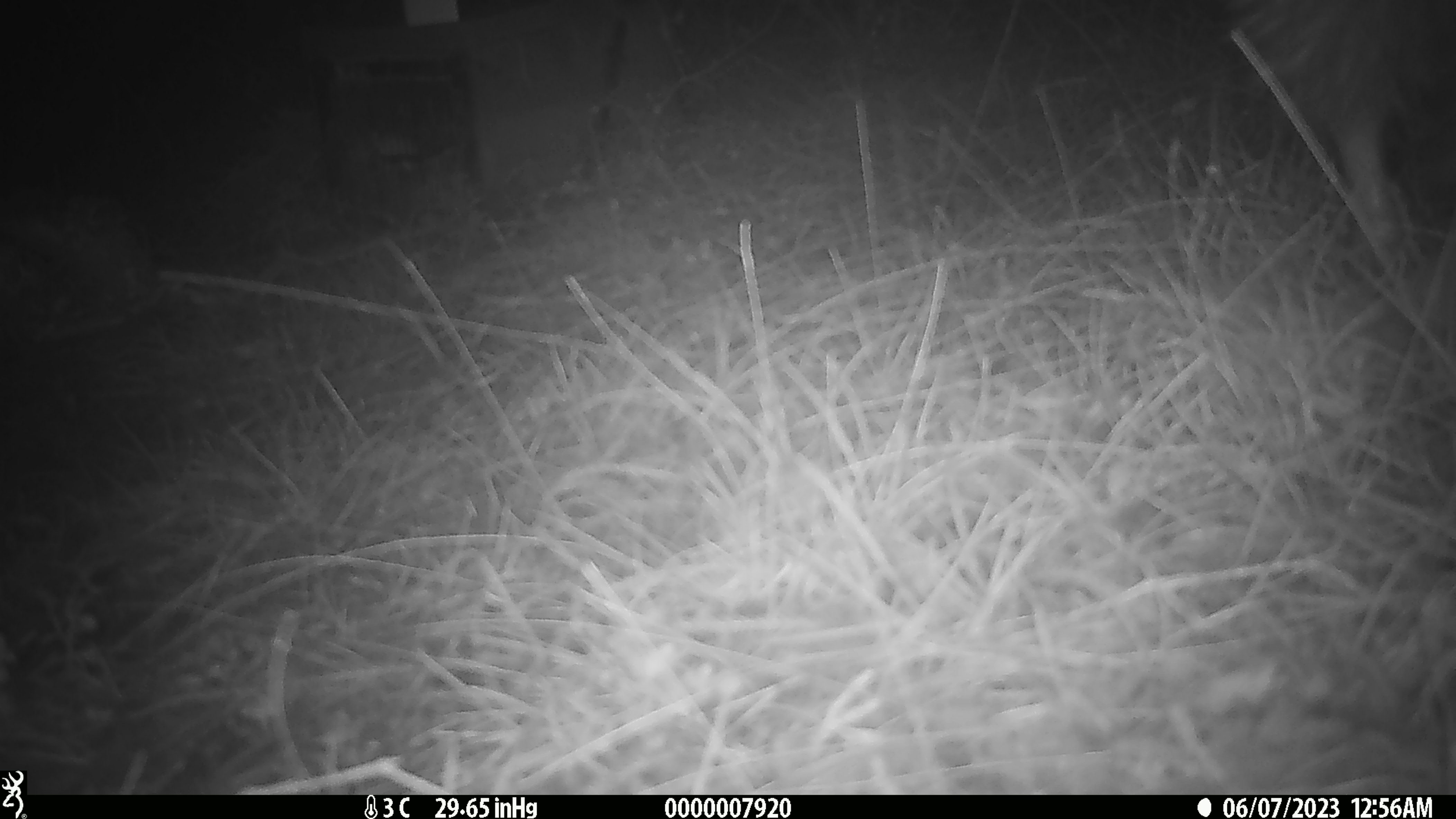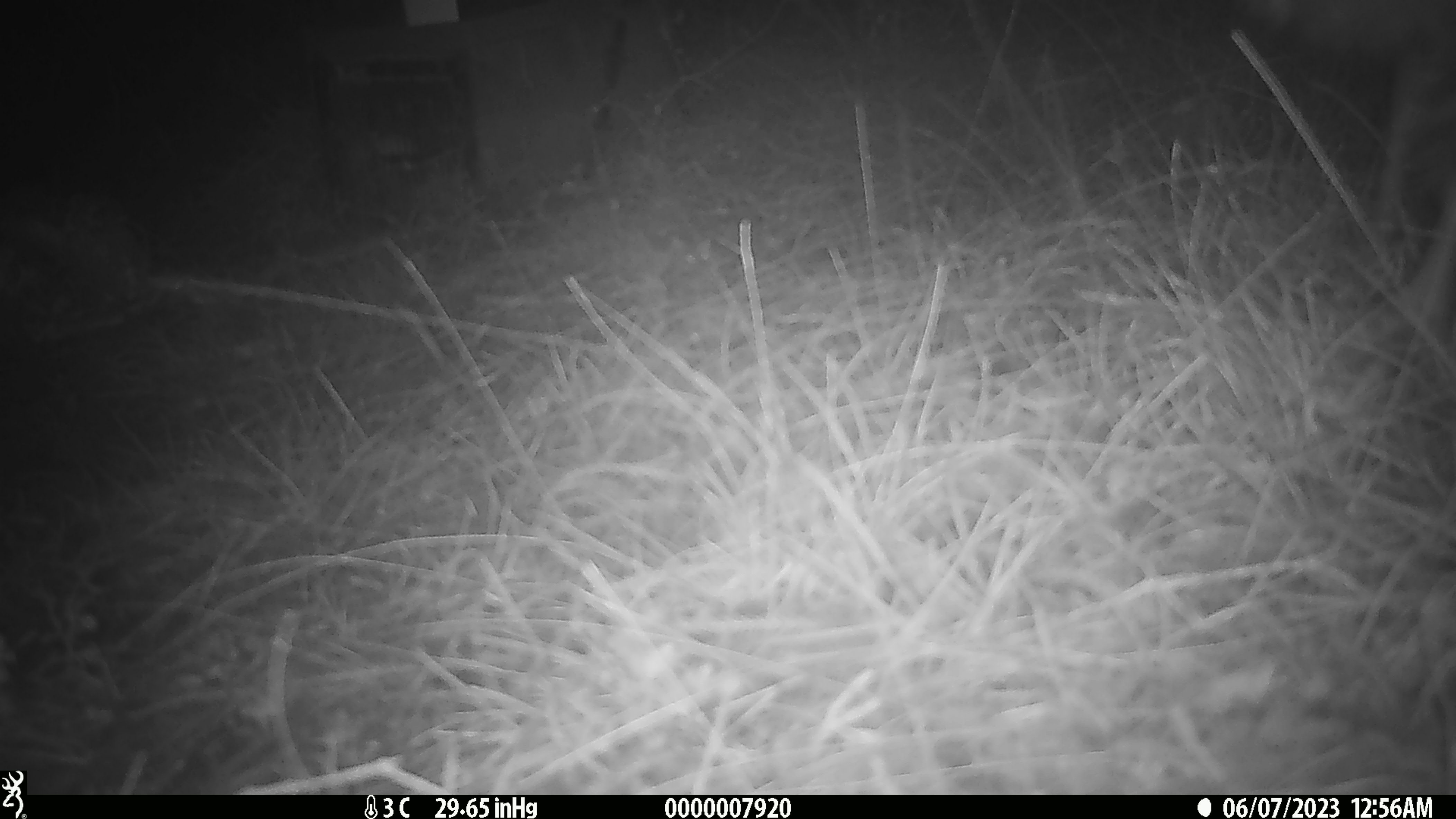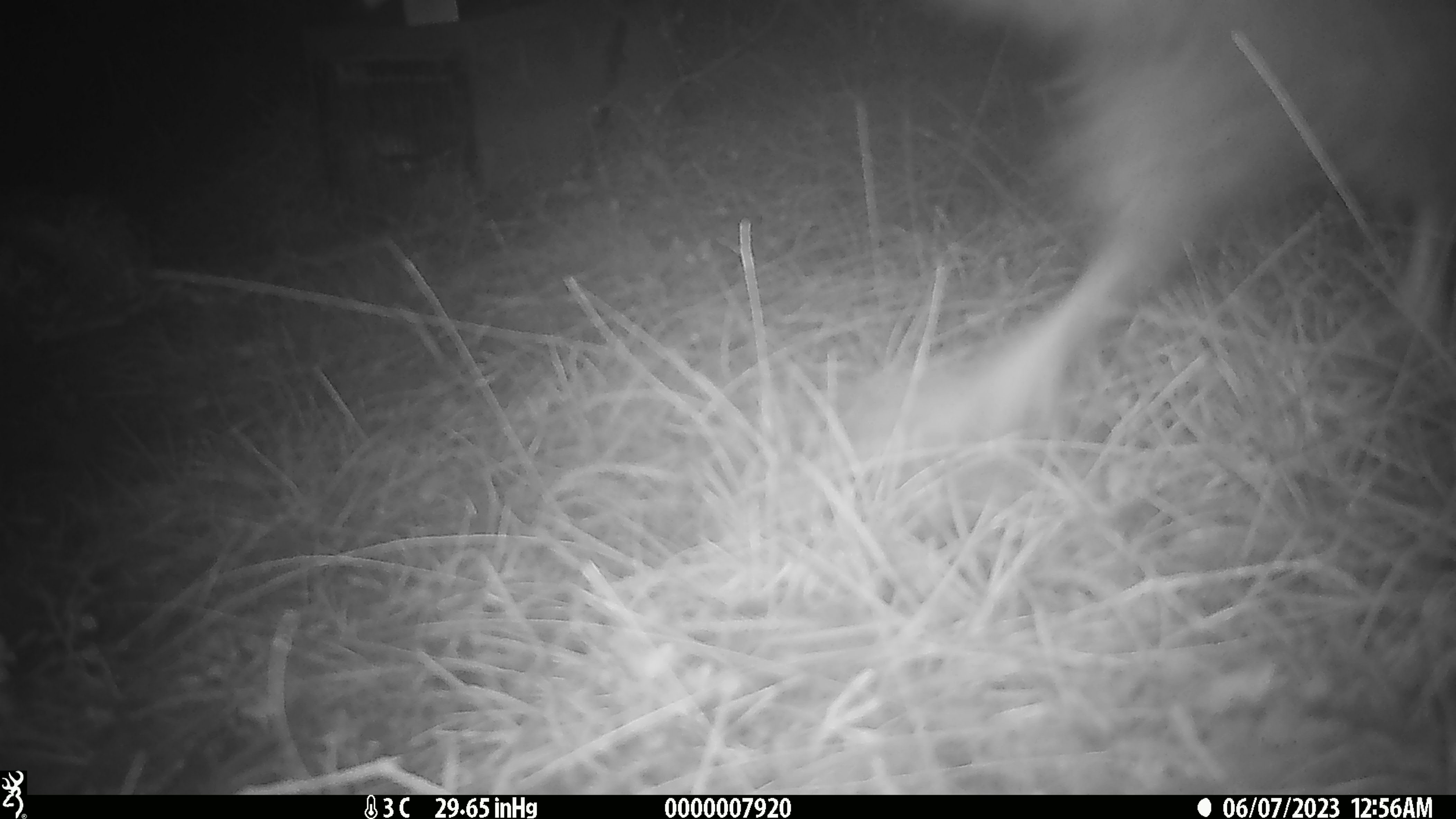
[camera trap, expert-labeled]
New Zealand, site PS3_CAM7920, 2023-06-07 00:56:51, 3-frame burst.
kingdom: Animalia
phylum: Chordata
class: Aves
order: Apterygiformes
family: Apterygidae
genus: Apteryx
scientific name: Apteryx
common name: kiwi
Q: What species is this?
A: Kiwi (Apteryx).